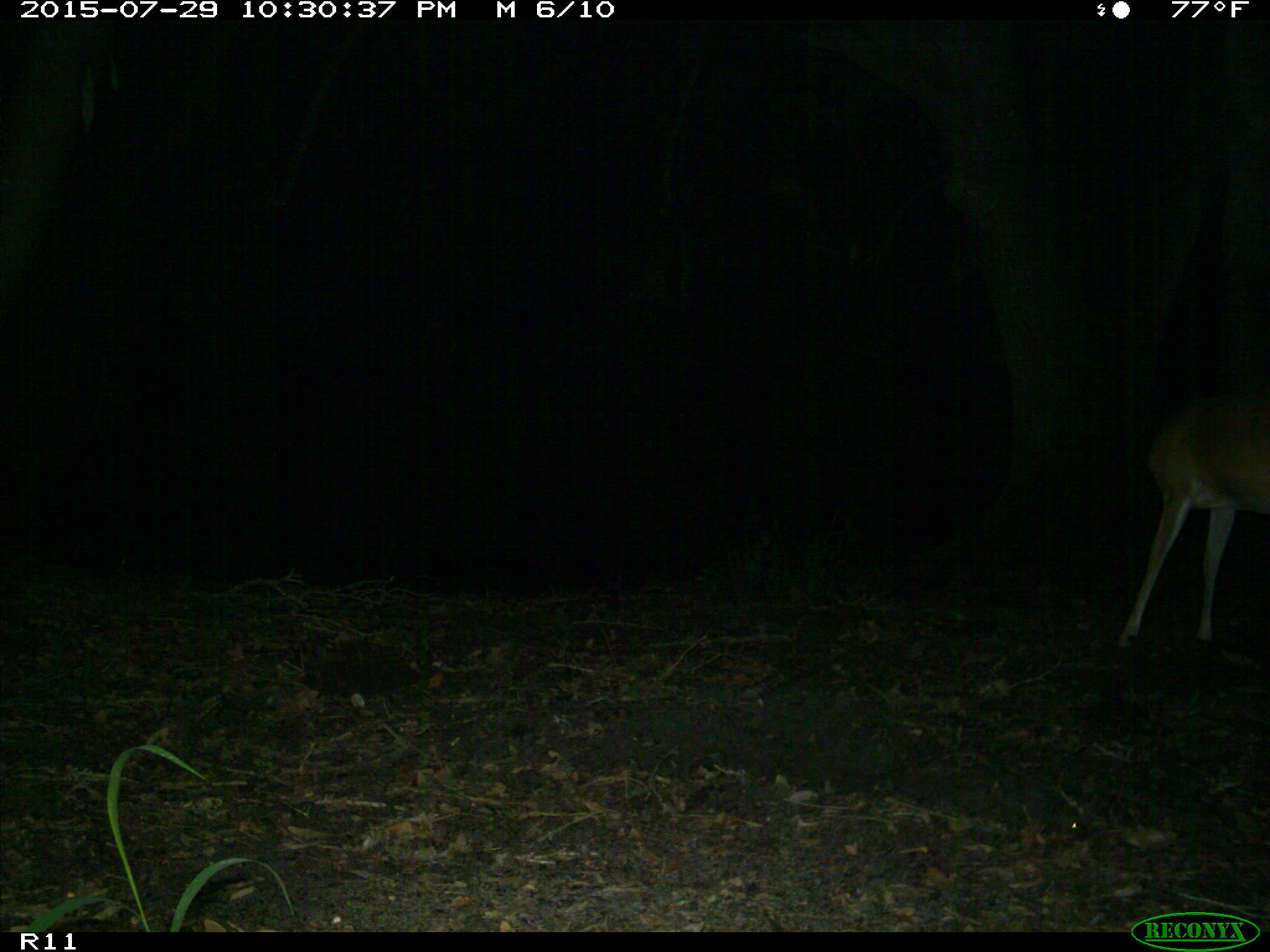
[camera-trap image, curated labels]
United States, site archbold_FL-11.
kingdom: Animalia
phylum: Chordata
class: Mammalia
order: Artiodactyla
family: Cervidae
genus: Odocoileus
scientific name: Odocoileus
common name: deer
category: unidentified deer